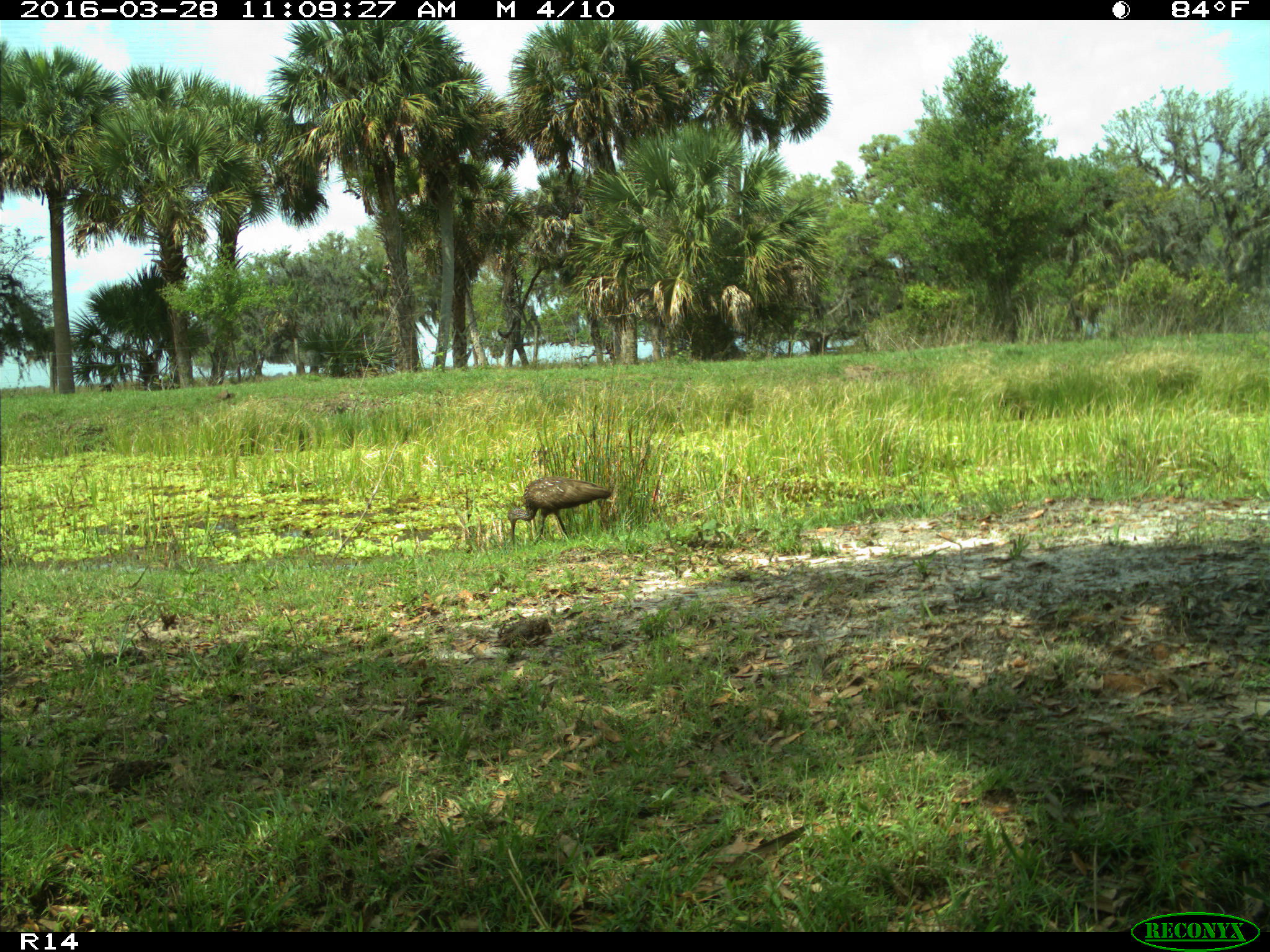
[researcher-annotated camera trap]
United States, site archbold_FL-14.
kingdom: Animalia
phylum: Chordata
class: Aves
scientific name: Aves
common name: birds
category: unidentified bird